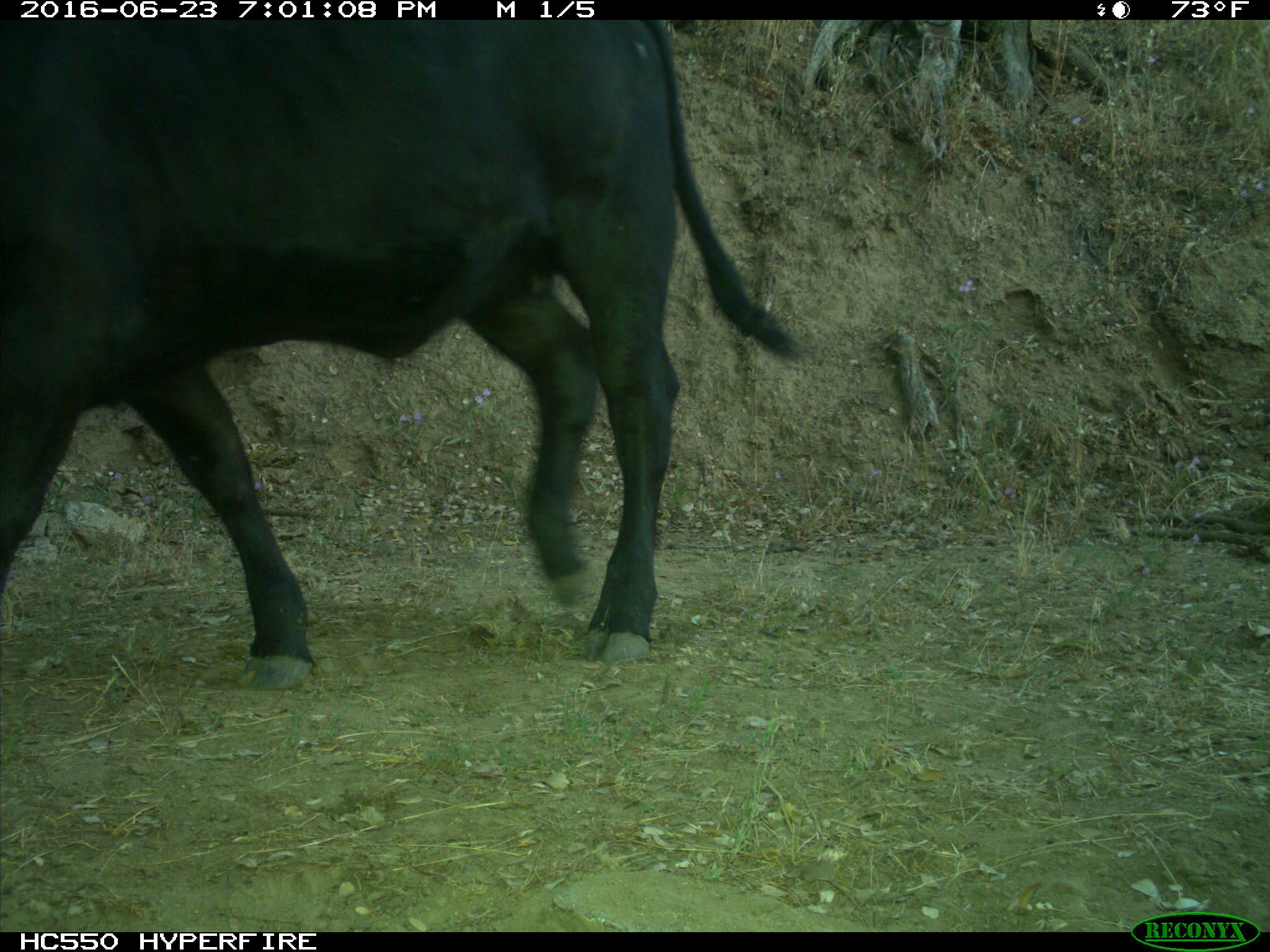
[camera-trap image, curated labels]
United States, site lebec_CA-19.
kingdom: Animalia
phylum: Chordata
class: Mammalia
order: Artiodactyla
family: Bovidae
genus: Bos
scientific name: Bos taurus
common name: domestic cow